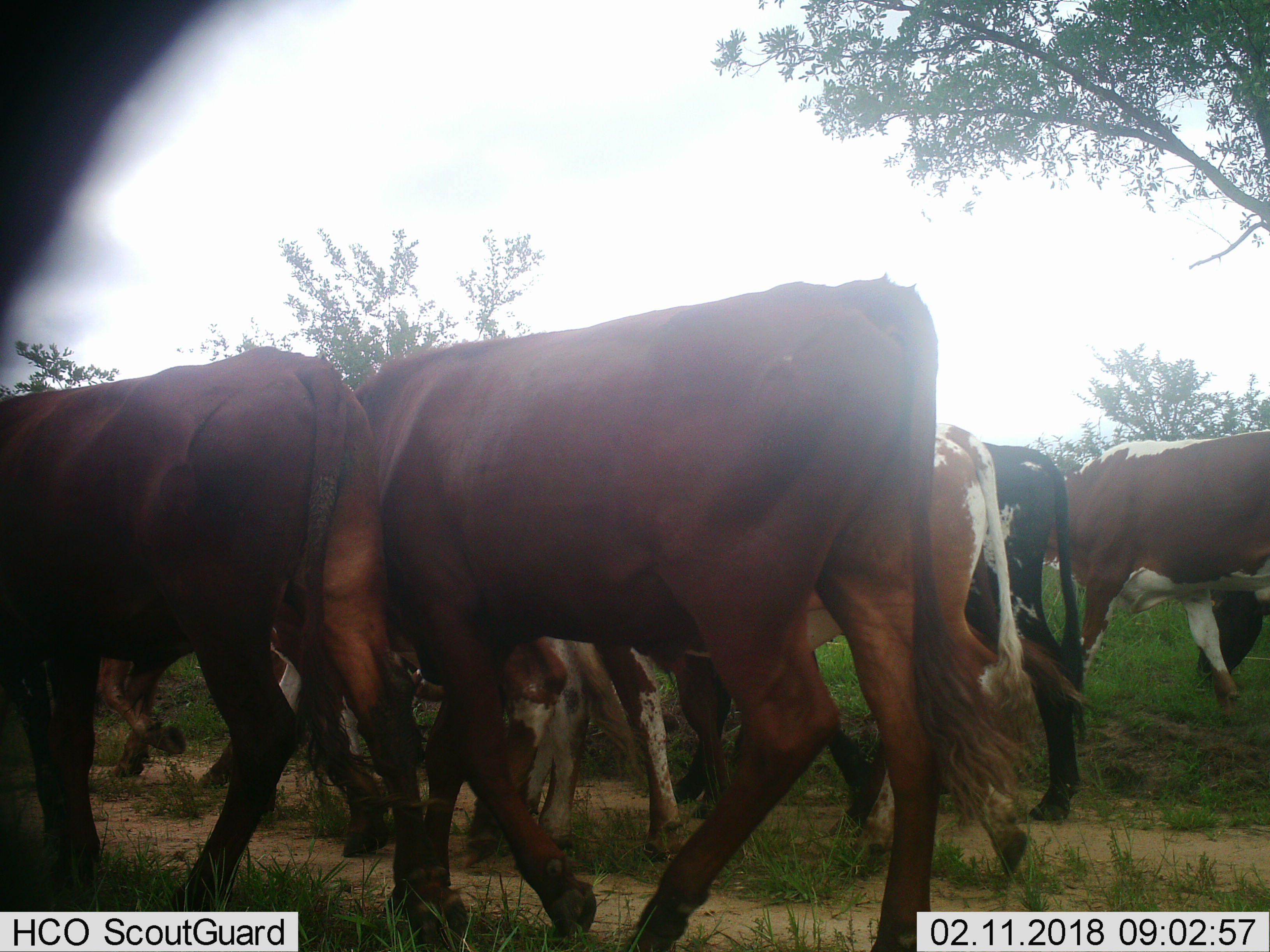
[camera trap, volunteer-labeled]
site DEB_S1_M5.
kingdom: Animalia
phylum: Chordata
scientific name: Vertebrata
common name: domestic animal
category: domesticanimal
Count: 8.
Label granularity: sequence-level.